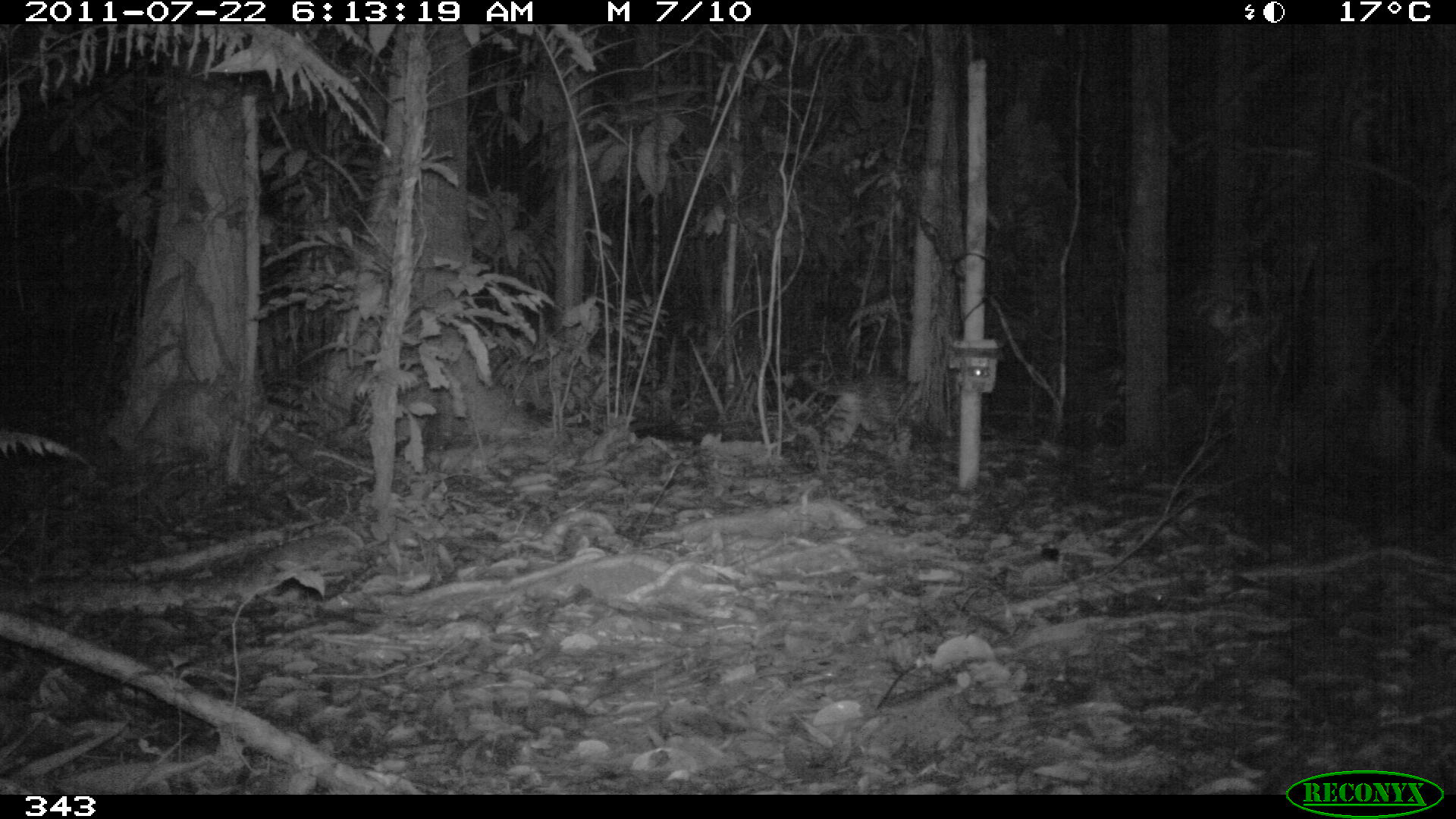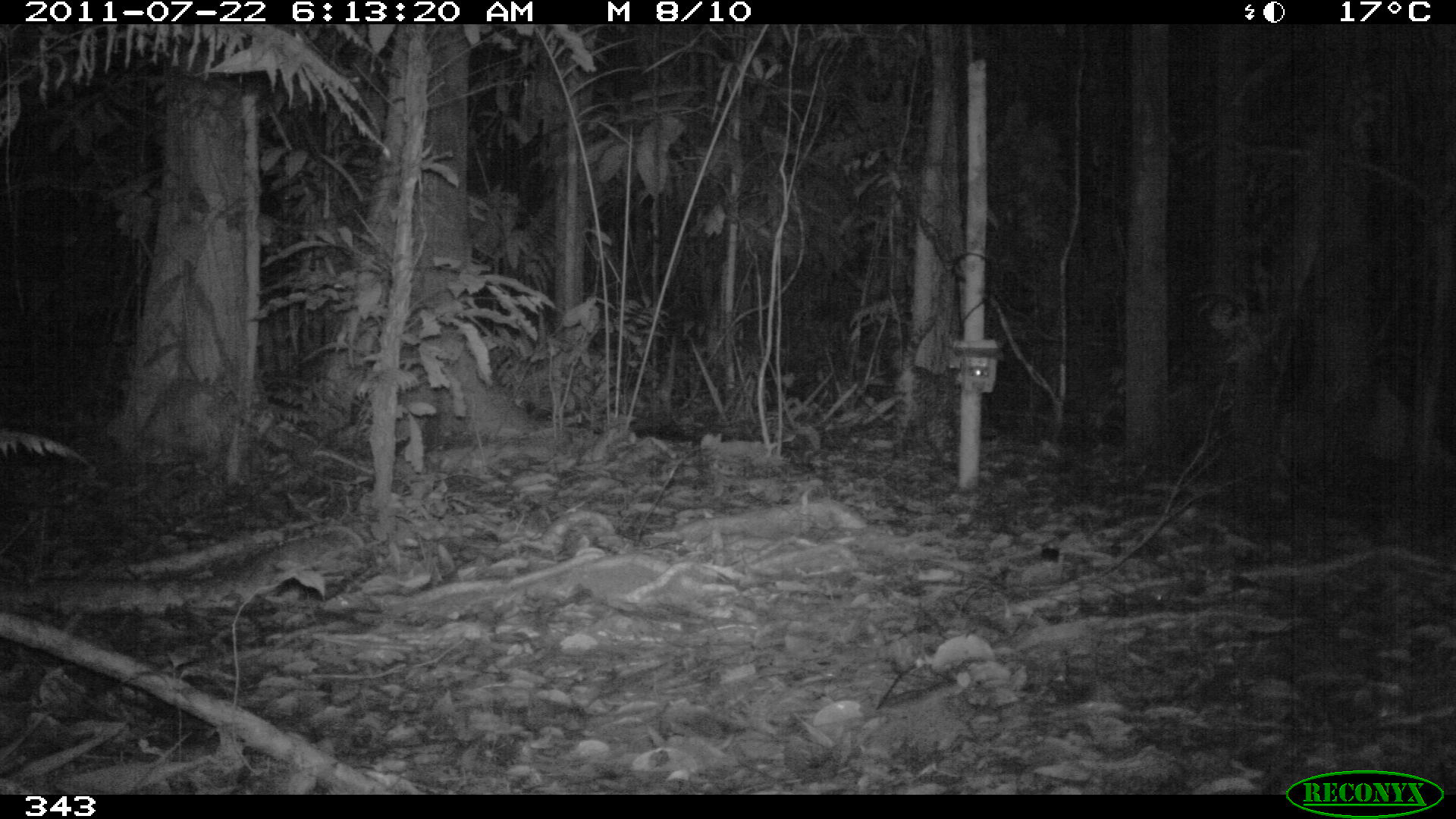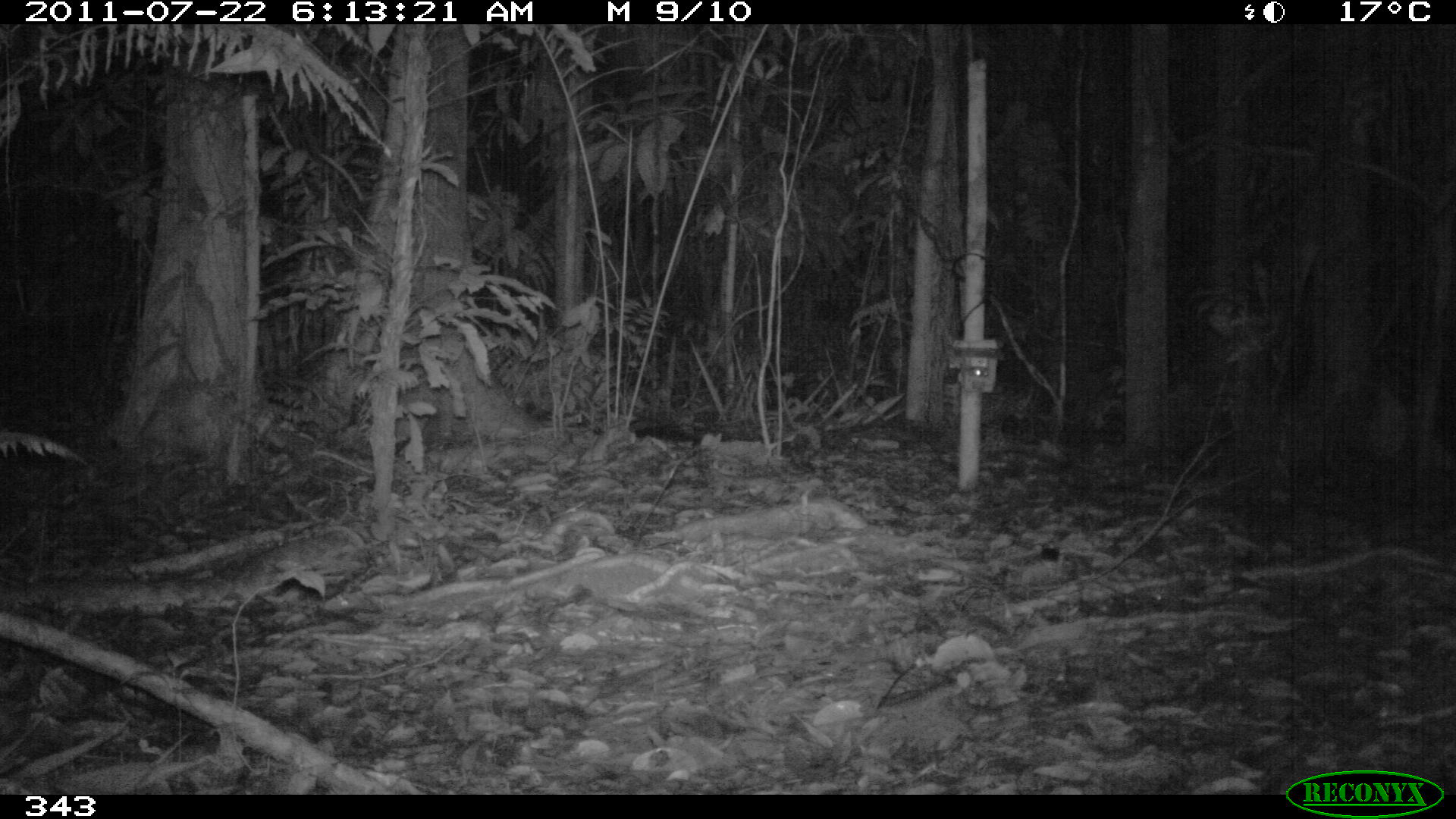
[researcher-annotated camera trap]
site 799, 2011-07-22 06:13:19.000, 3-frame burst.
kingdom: Animalia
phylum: Chordata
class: Mammalia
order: Carnivora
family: Felidae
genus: Leopardus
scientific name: Leopardus pardalis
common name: ocelot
Leopardus pardalis (ocelot).